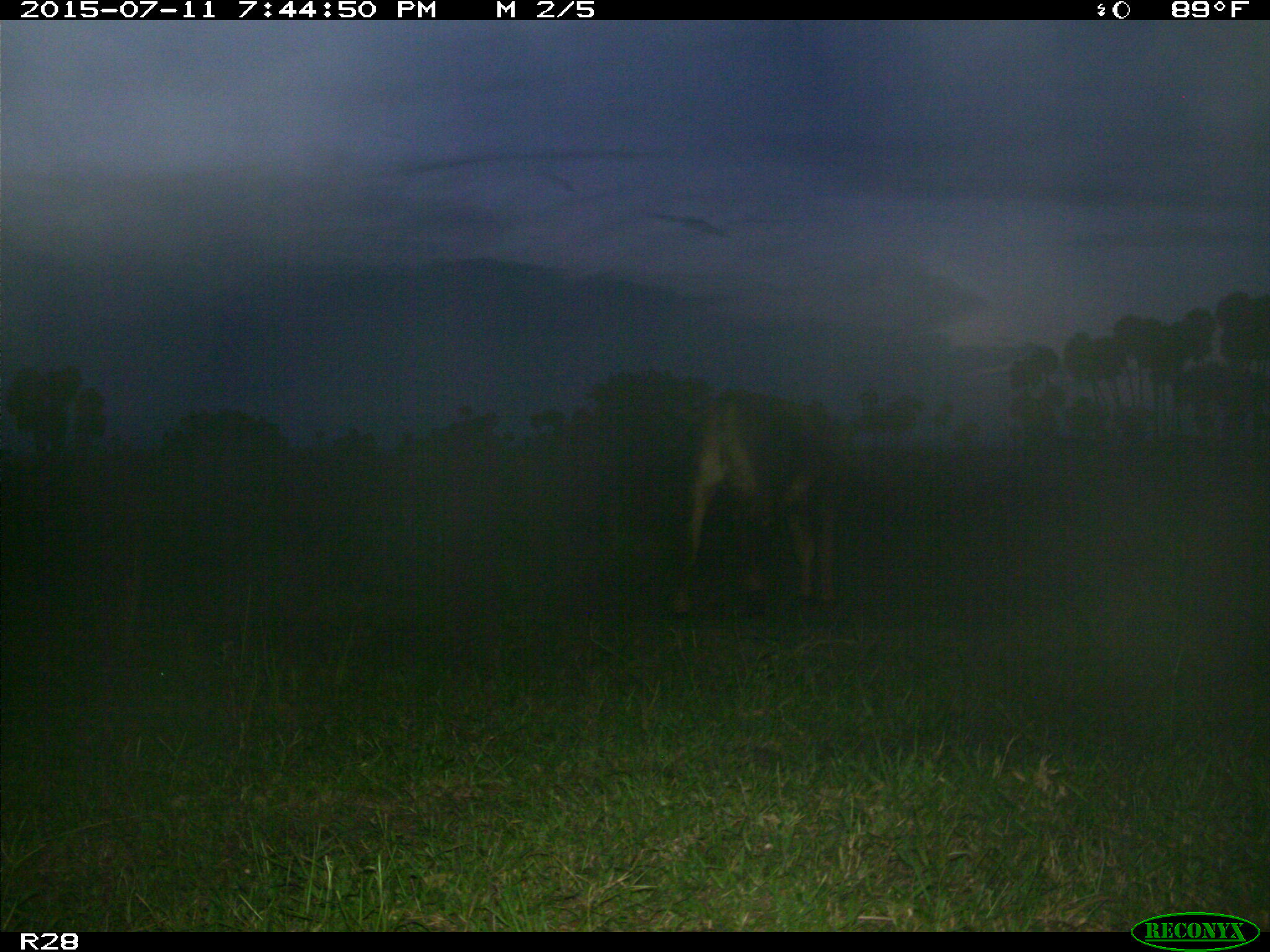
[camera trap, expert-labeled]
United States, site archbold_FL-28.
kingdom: Animalia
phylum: Chordata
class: Mammalia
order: Artiodactyla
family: Bovidae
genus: Bos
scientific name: Bos taurus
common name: domestic cow